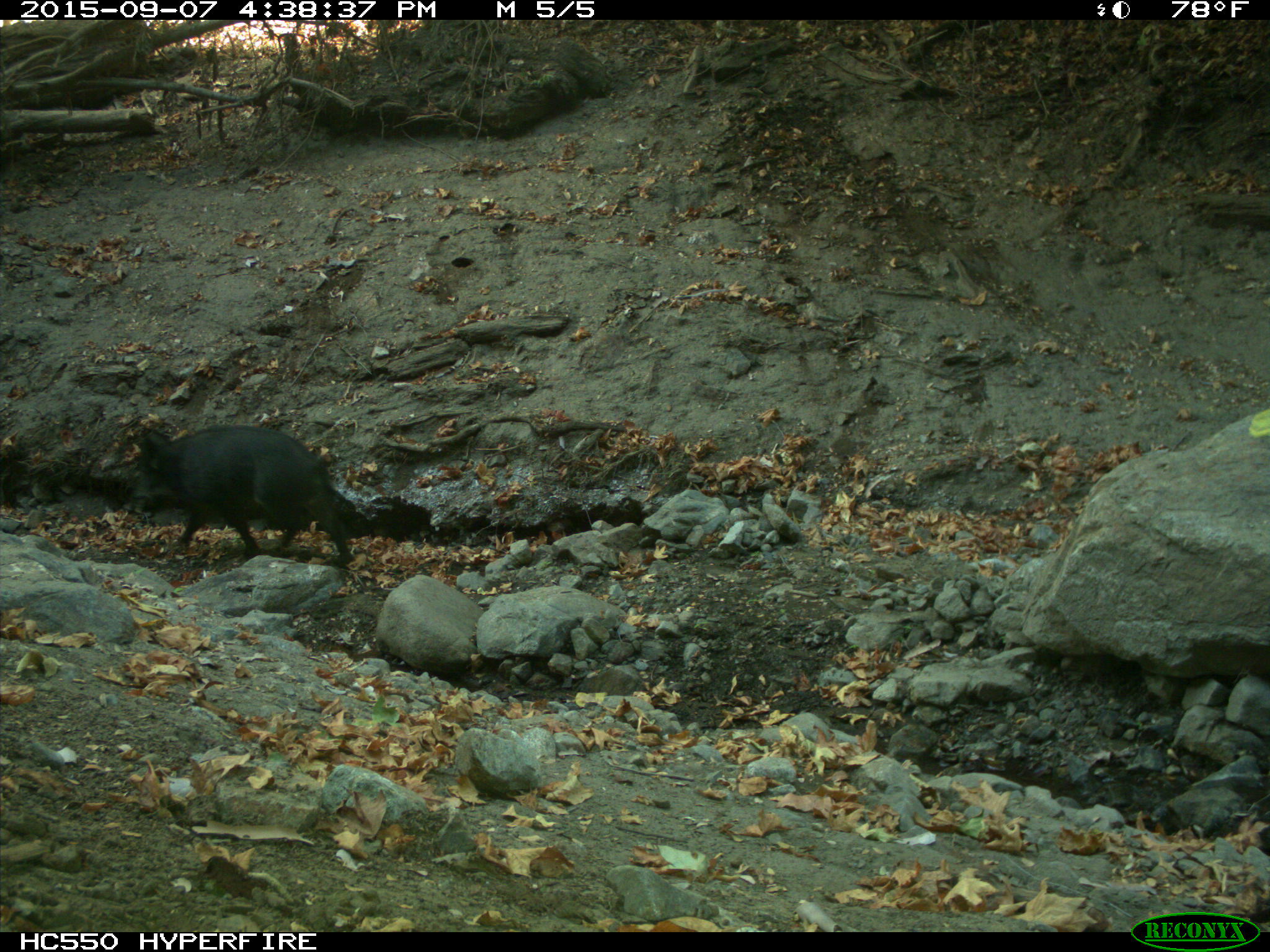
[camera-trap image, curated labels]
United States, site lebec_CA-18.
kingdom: Animalia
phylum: Chordata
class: Mammalia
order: Artiodactyla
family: Suidae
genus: Sus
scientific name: Sus scrofa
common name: wild boar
Sus scrofa (wild boar).